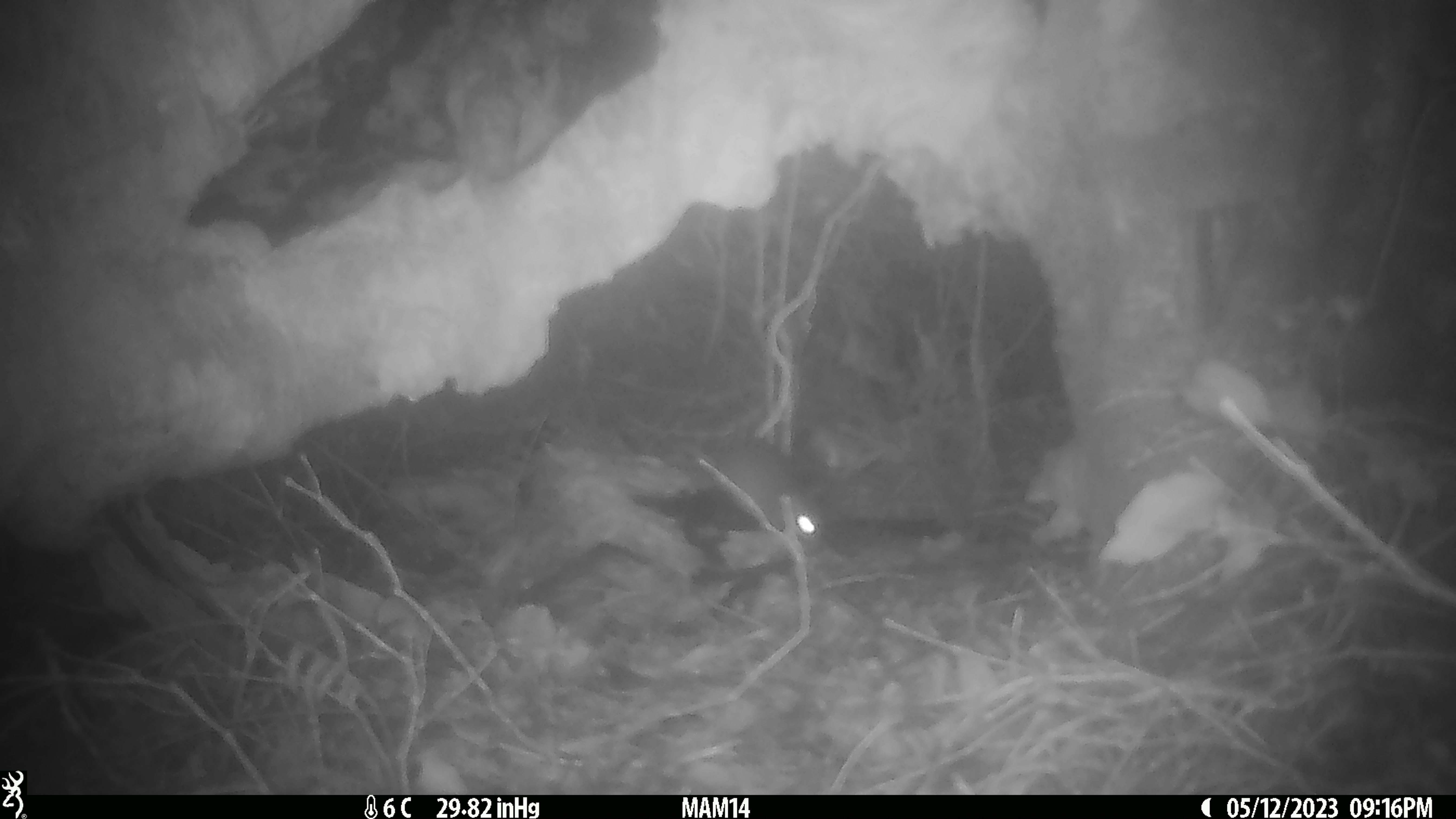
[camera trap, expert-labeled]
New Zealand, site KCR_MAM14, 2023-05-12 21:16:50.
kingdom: Animalia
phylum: Chordata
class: Mammalia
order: Rodentia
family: Muridae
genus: Rattus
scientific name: Rattus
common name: rat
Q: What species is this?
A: Rat (Rattus).